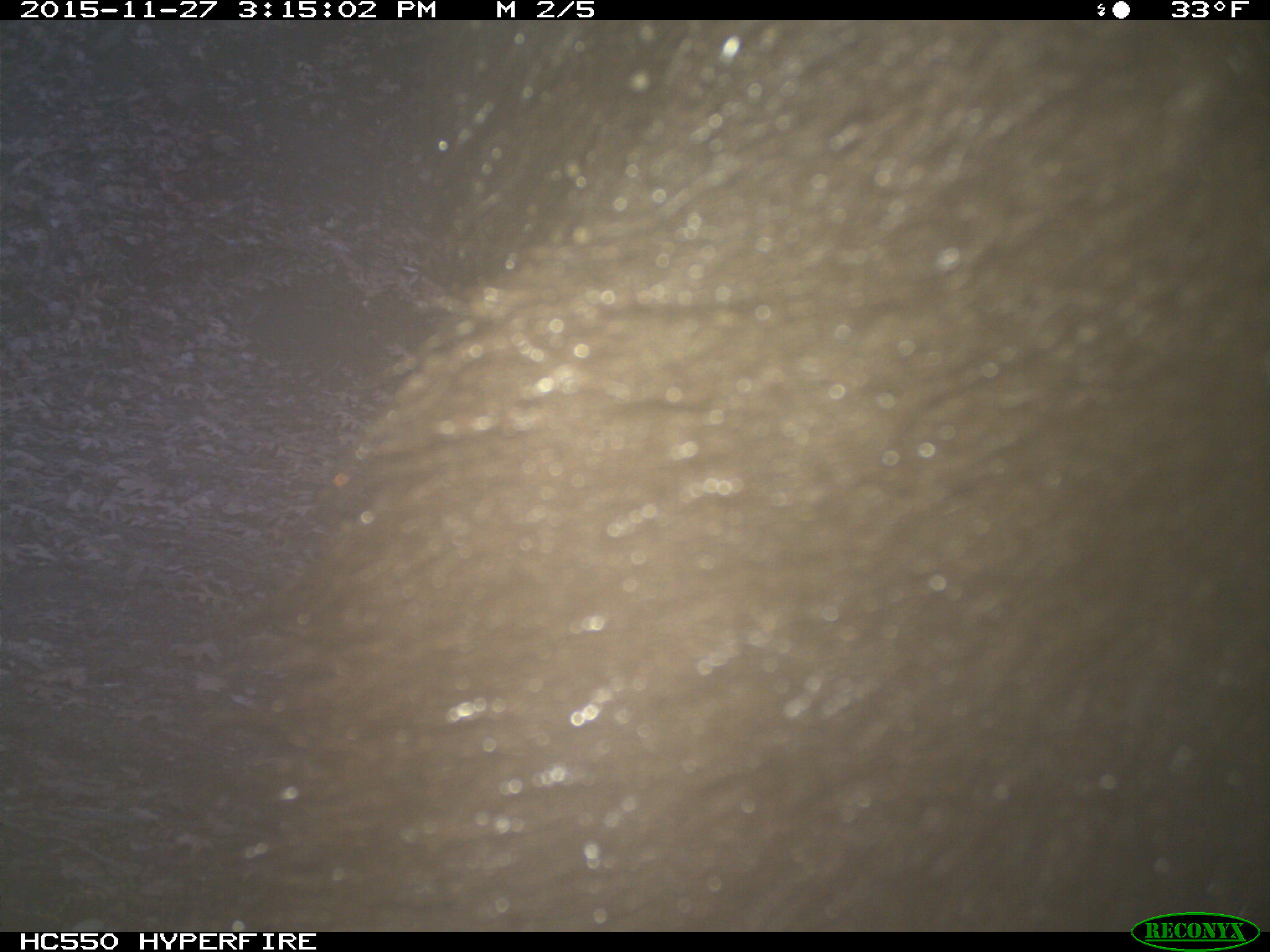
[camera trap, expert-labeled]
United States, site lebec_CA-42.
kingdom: Animalia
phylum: Chordata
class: Mammalia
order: Carnivora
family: Ursidae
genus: Ursus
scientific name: Ursus americanus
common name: american black bear